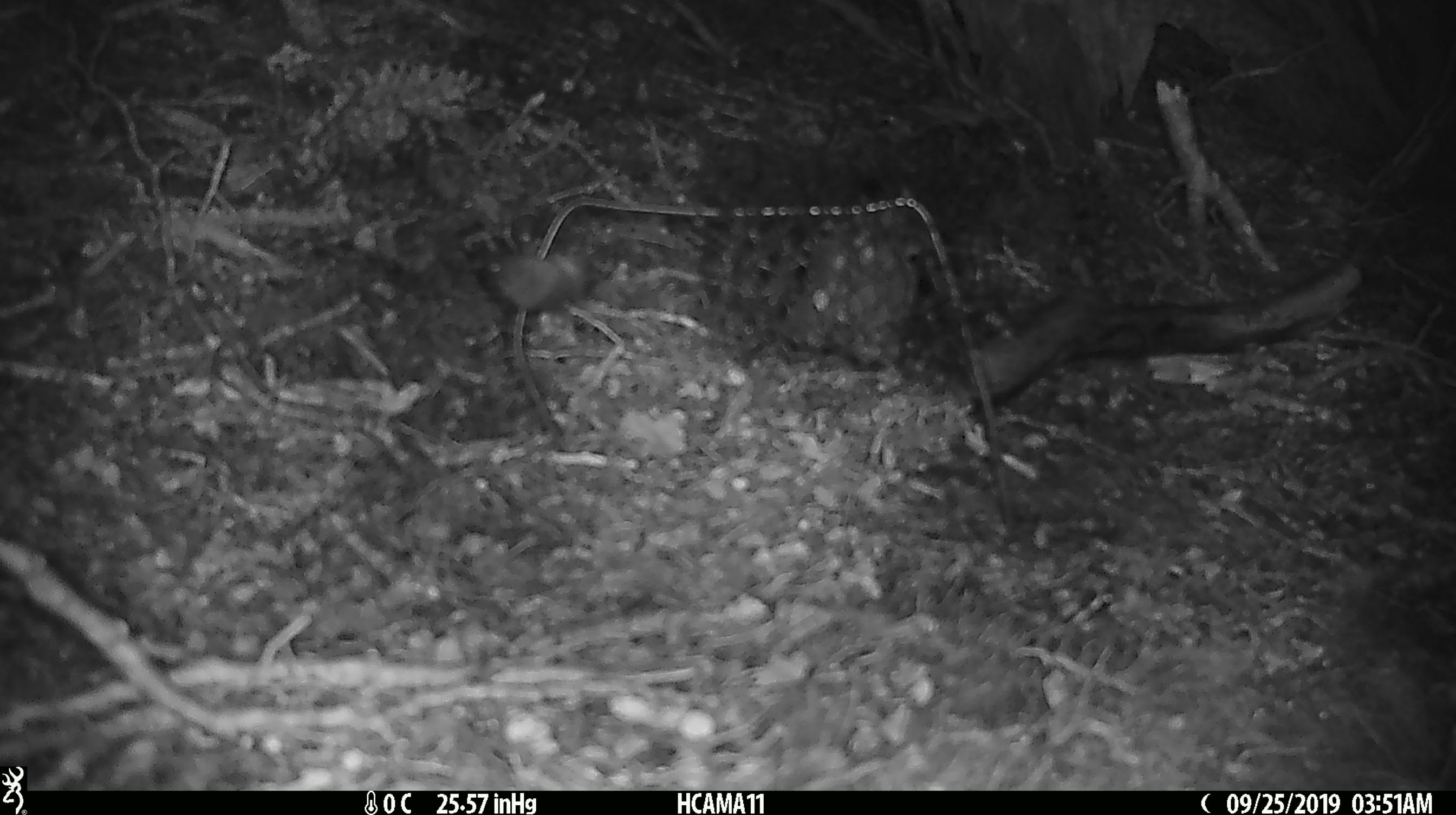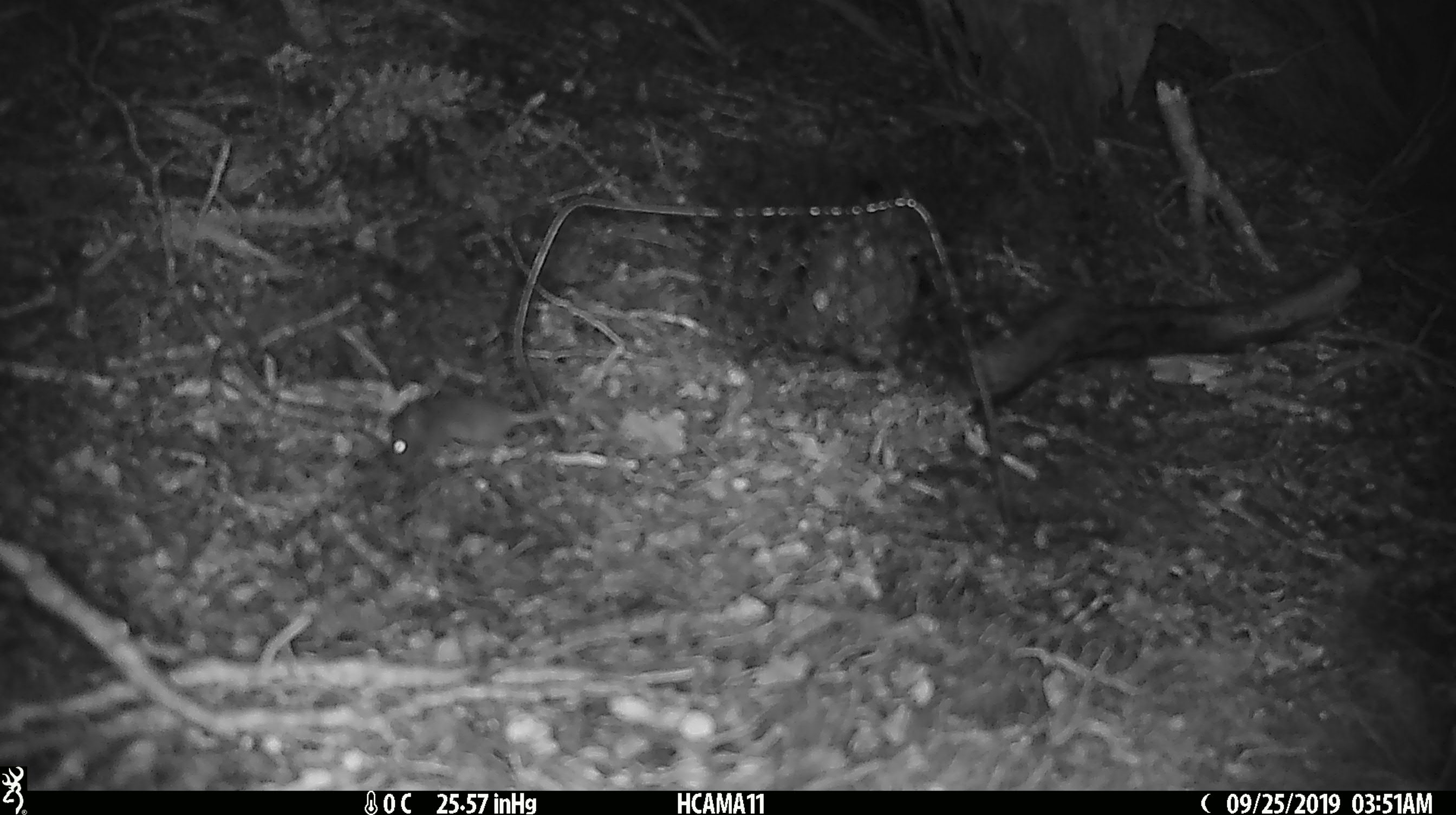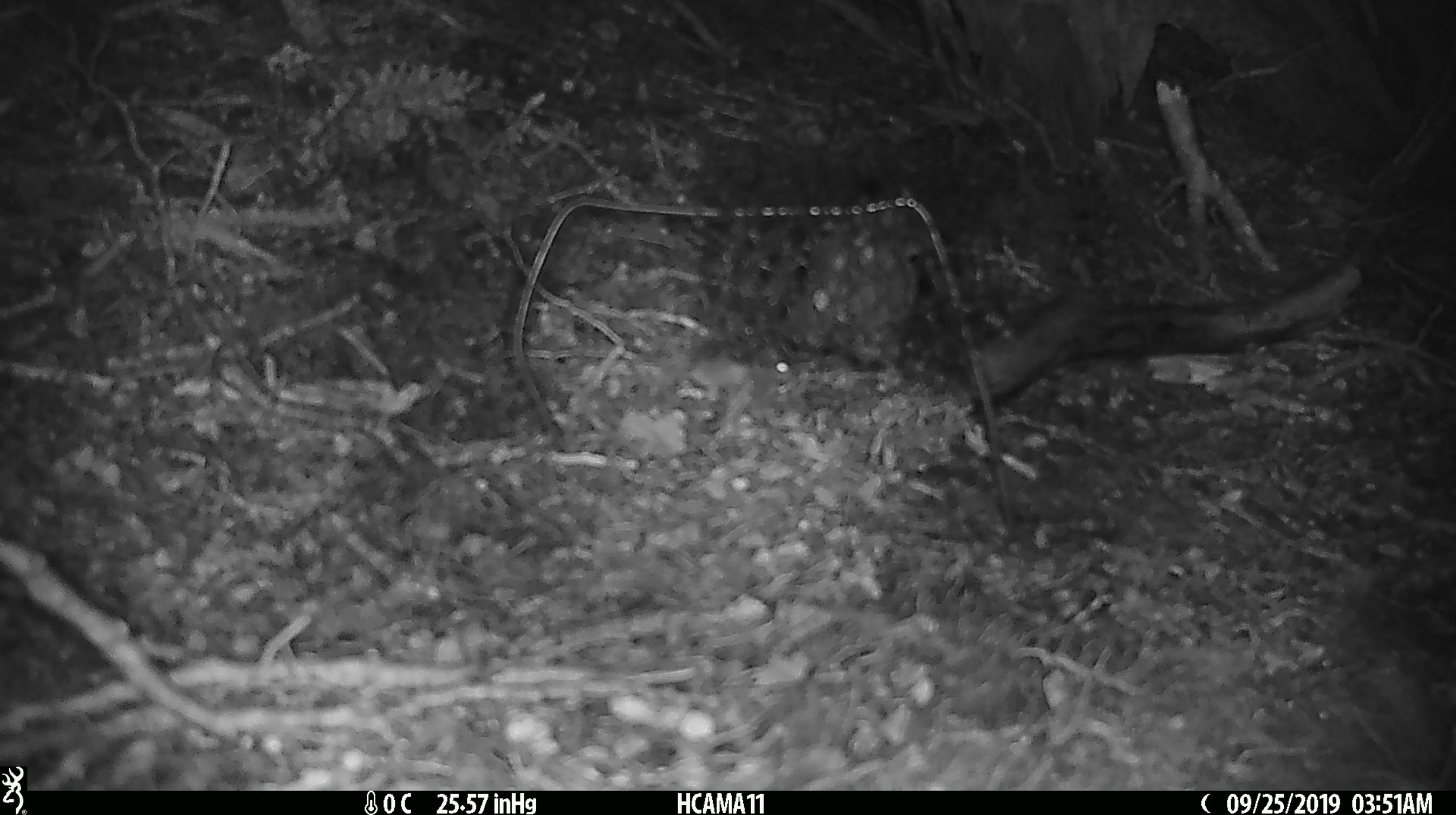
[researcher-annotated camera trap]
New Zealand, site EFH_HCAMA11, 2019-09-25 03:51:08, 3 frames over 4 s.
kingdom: Animalia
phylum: Chordata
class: Mammalia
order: Rodentia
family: Muridae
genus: Mus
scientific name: Mus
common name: mouse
Mouse (Mus).